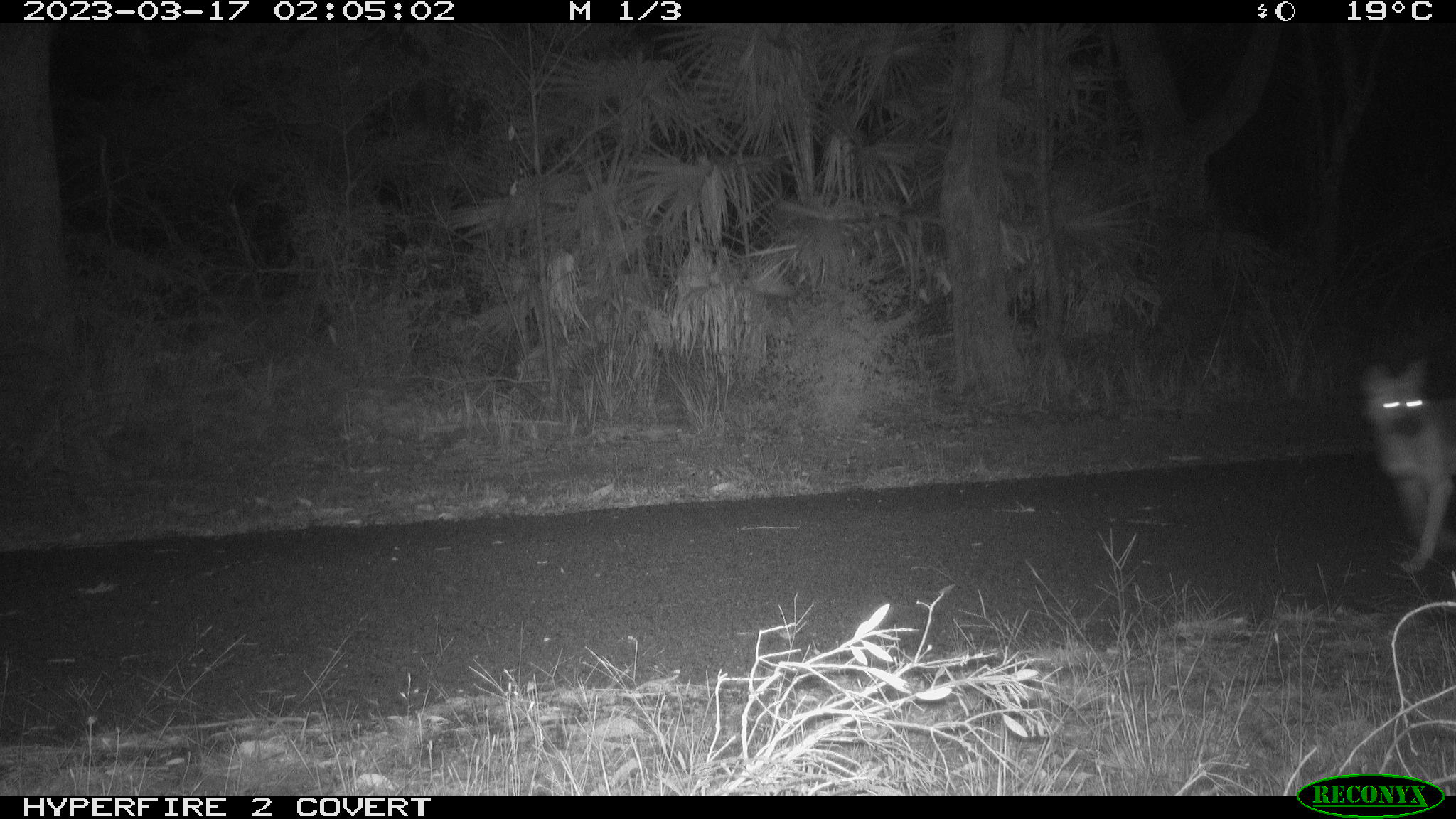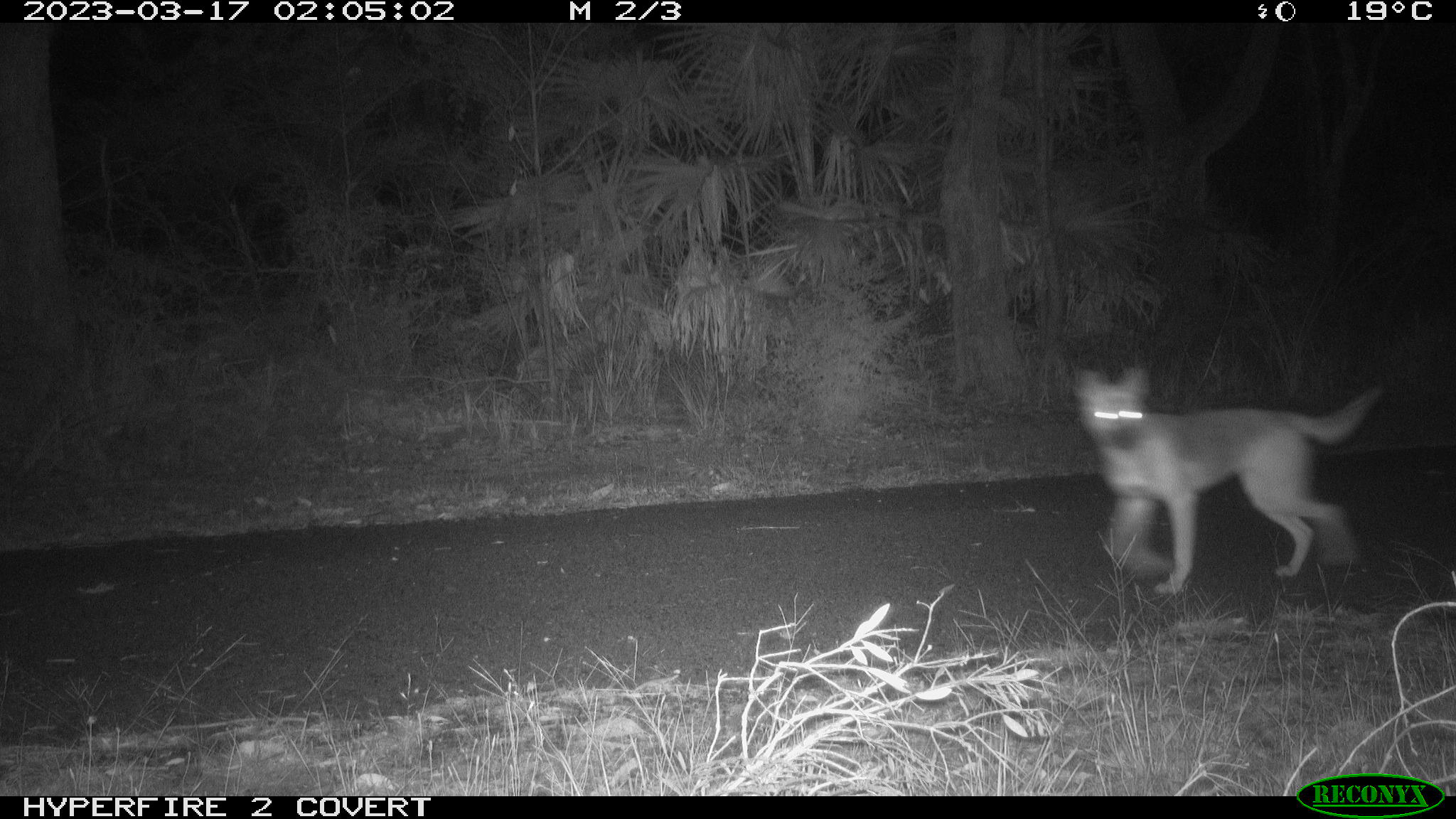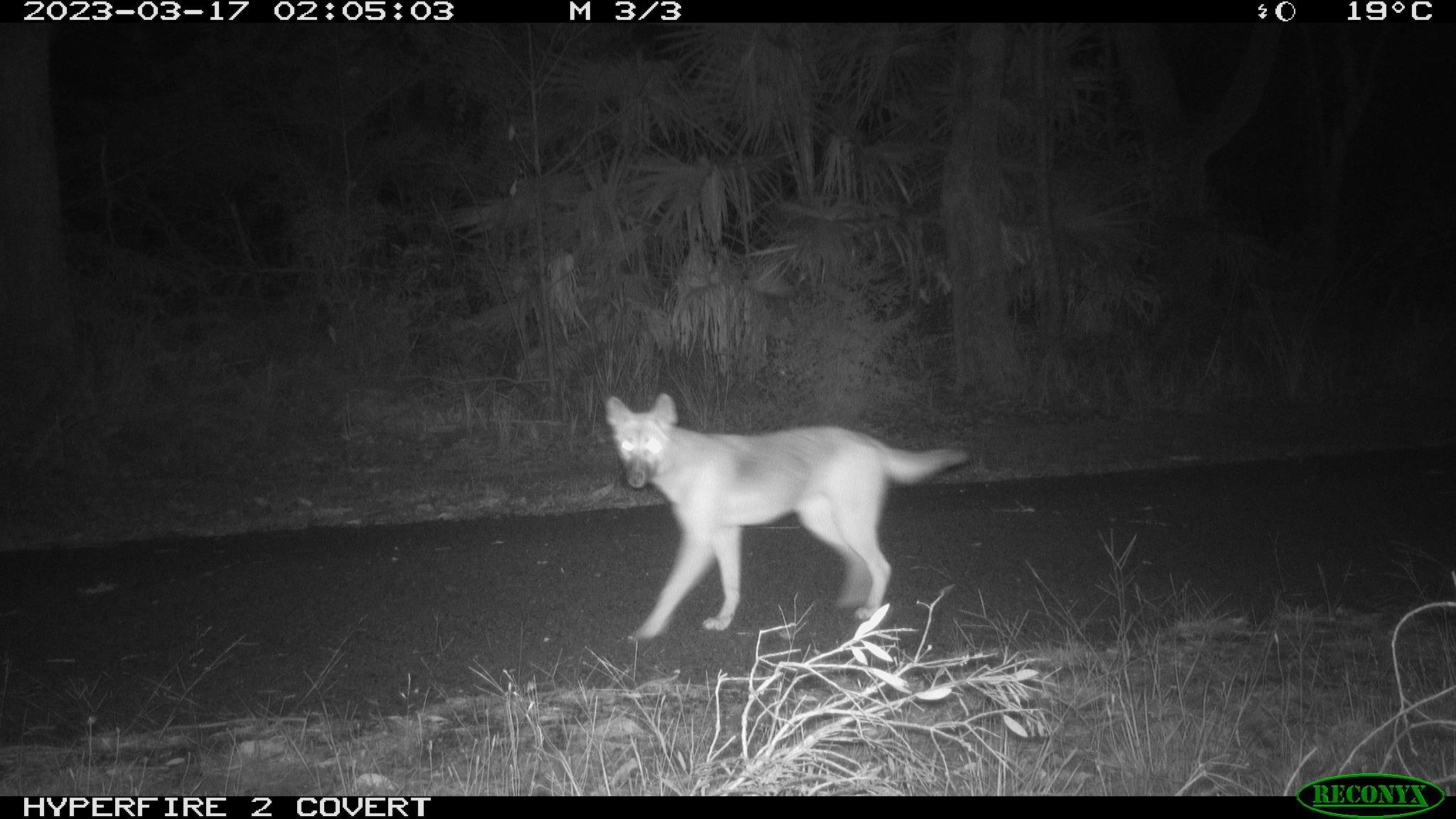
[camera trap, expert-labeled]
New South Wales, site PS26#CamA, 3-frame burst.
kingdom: Animalia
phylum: Chordata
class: Mammalia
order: Carnivora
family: Canidae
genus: Canis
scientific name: Canis familiaris dingo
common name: dingo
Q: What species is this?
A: Dingo (Canis familiaris dingo).